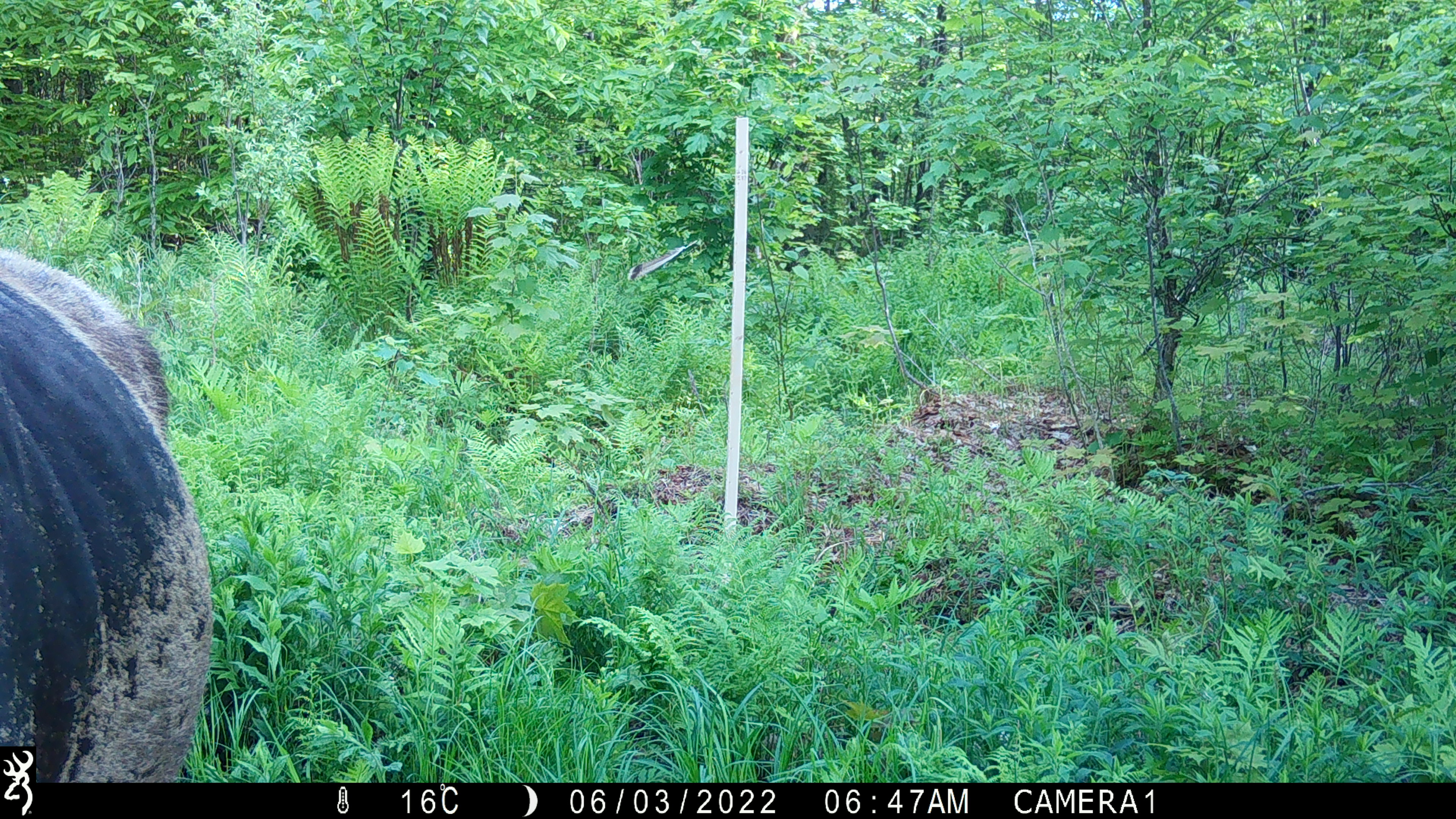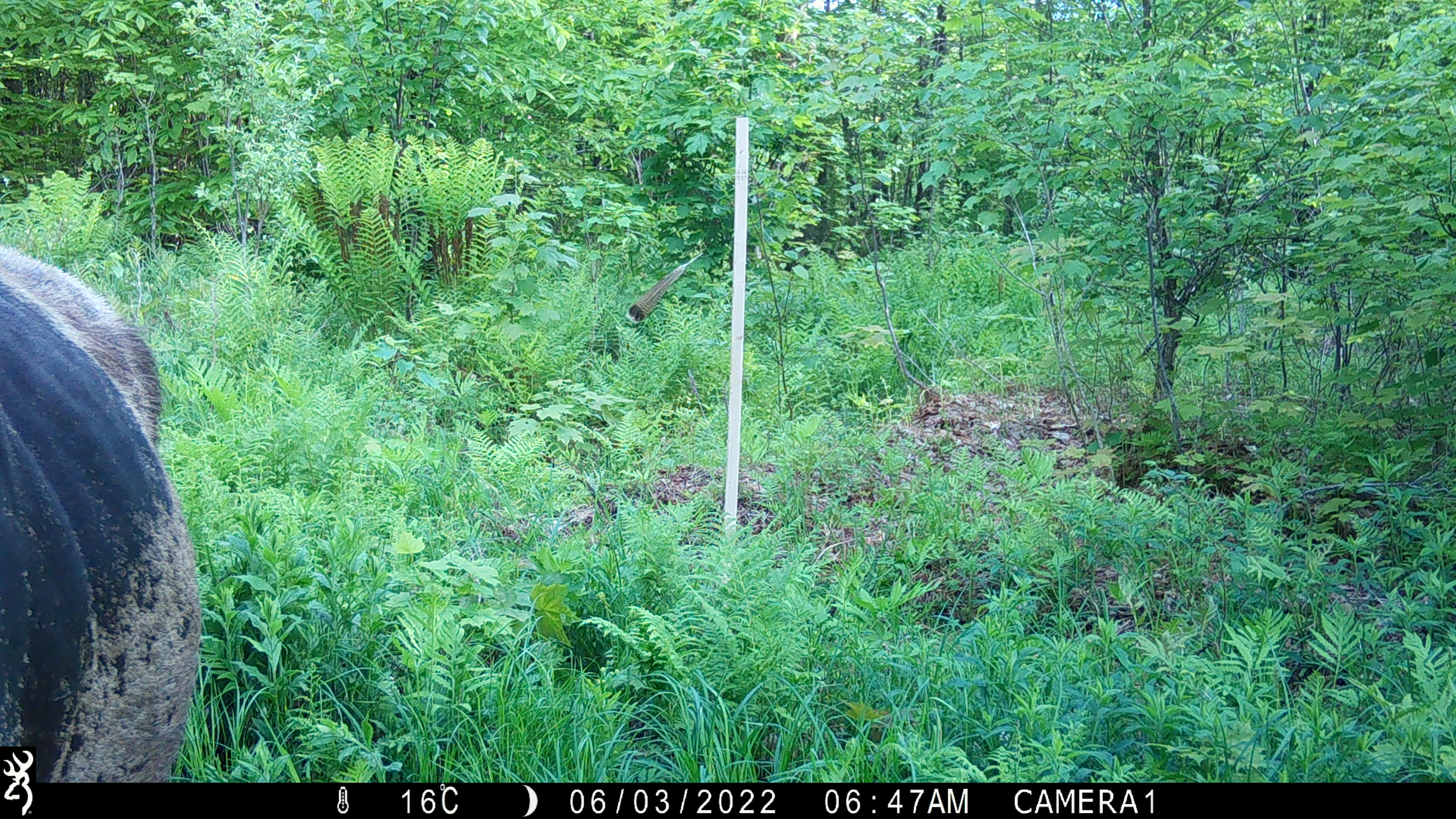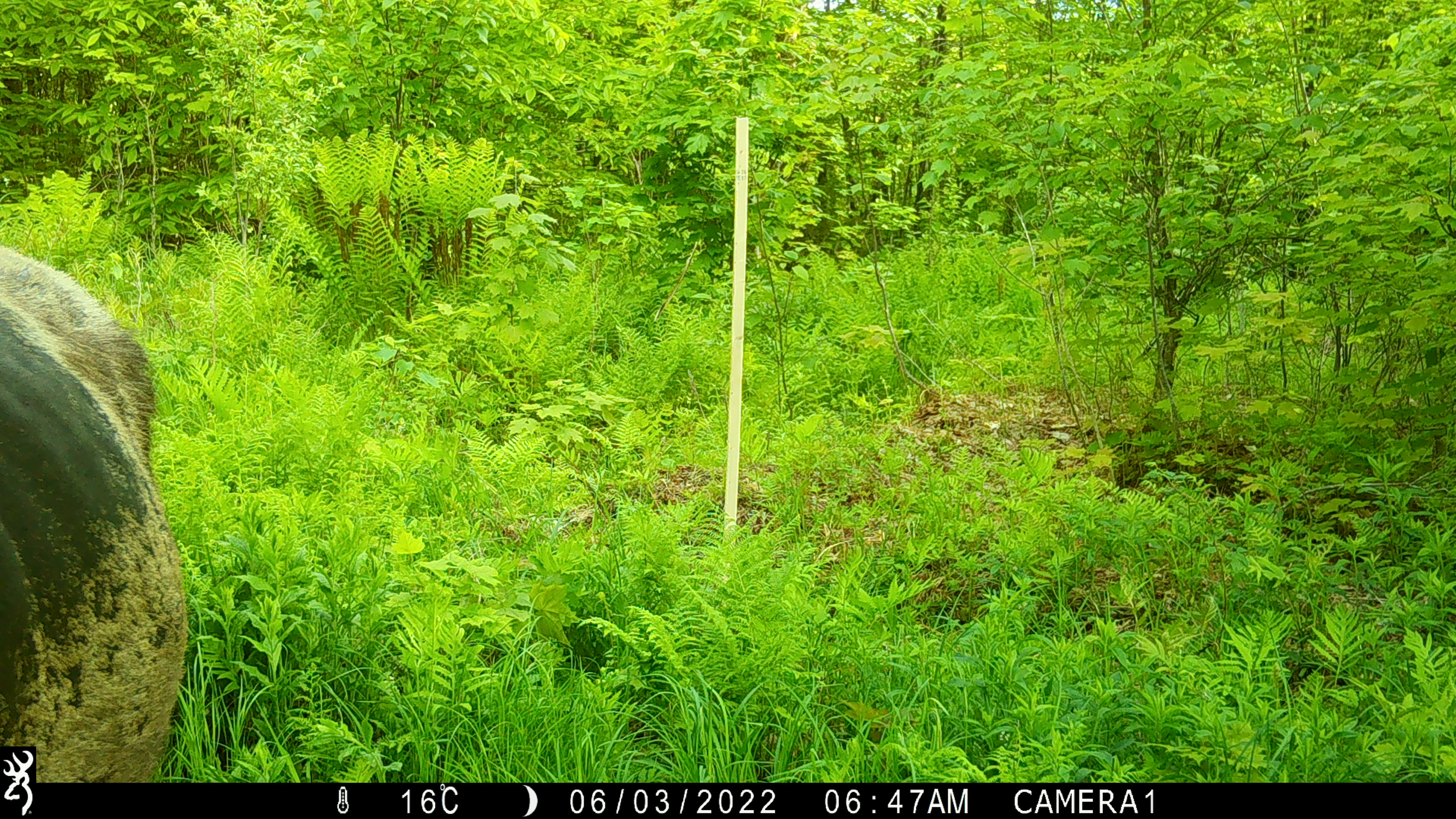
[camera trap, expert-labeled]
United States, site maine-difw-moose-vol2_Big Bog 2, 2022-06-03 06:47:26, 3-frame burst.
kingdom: Animalia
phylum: Chordata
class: Mammalia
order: Artiodactyla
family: Cervidae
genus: Alces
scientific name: Alces alces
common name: moose